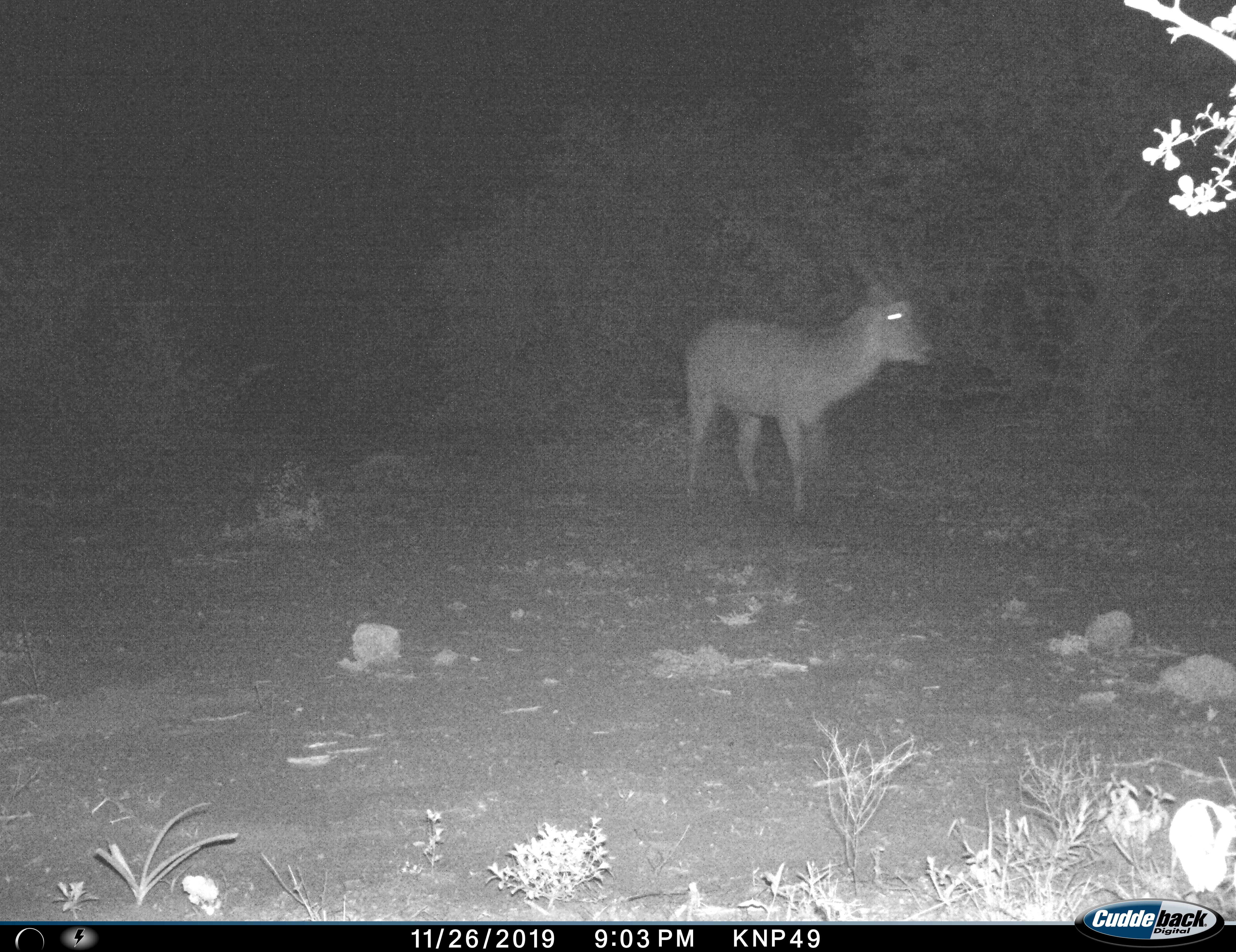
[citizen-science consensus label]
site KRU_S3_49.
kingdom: Animalia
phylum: Chordata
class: Mammalia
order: Artiodactyla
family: Bovidae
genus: Kobus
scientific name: Kobus ellipsiprymnus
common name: waterbuck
Waterbuck (Kobus ellipsiprymnus), count 1. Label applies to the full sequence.